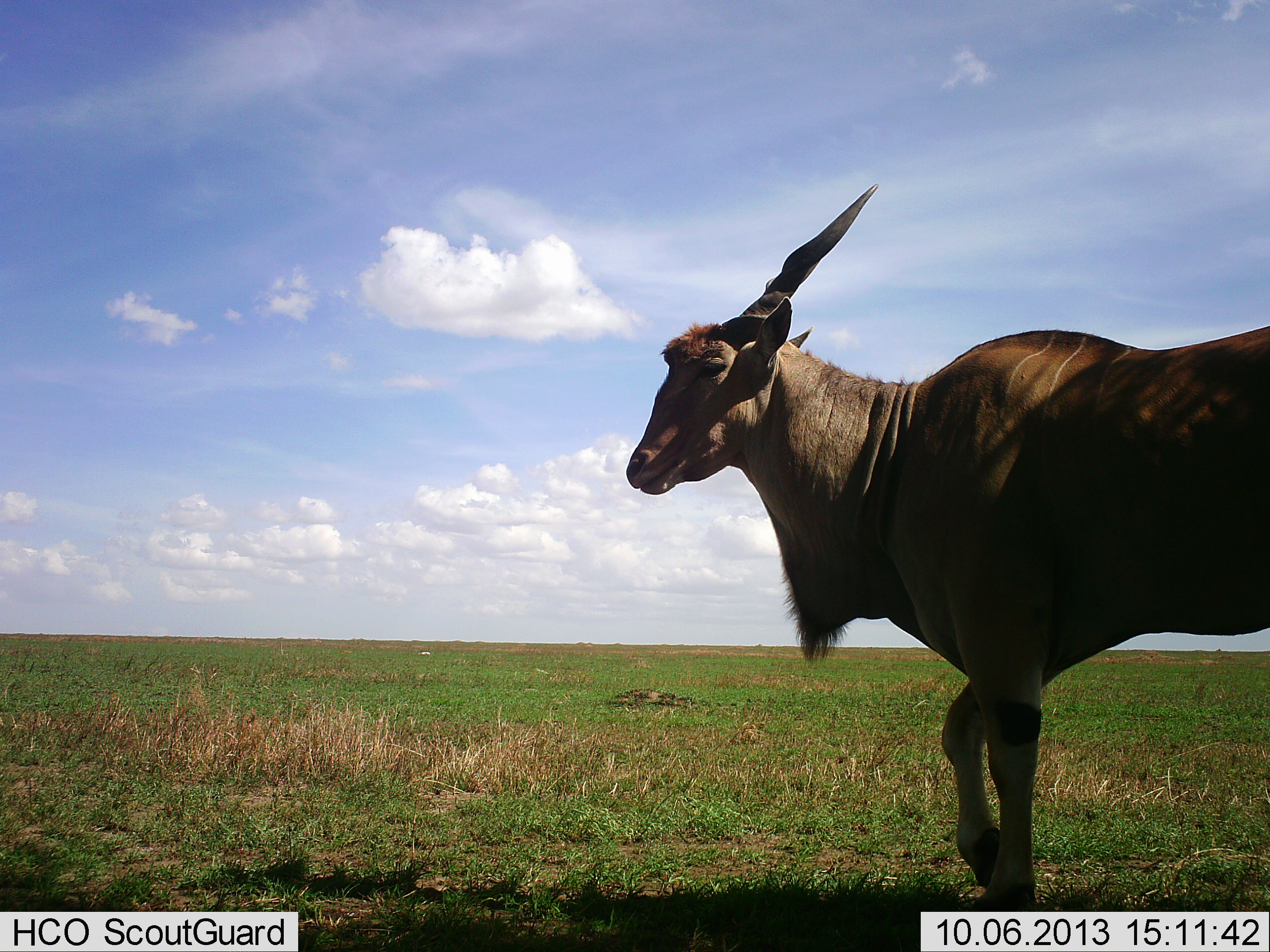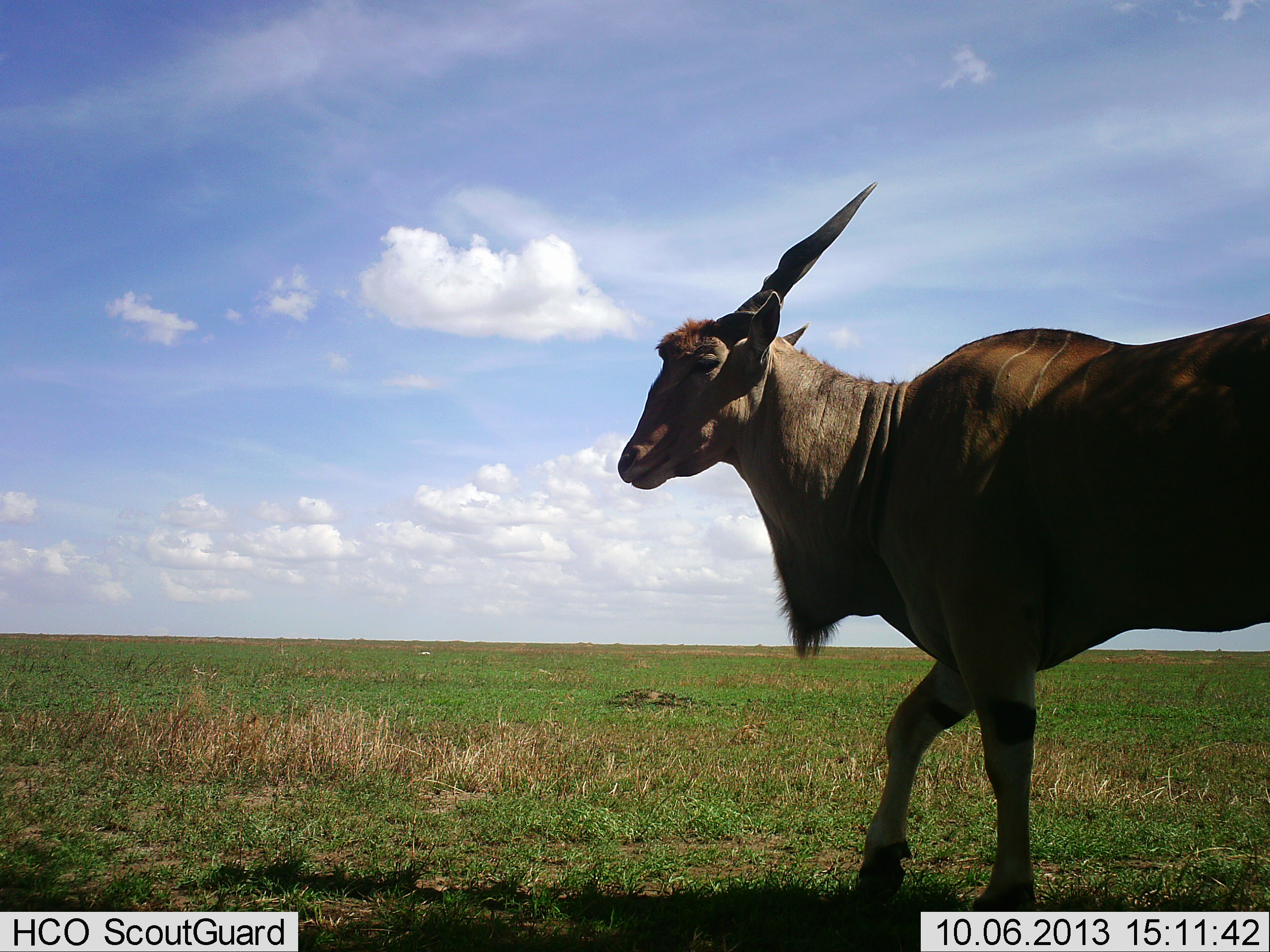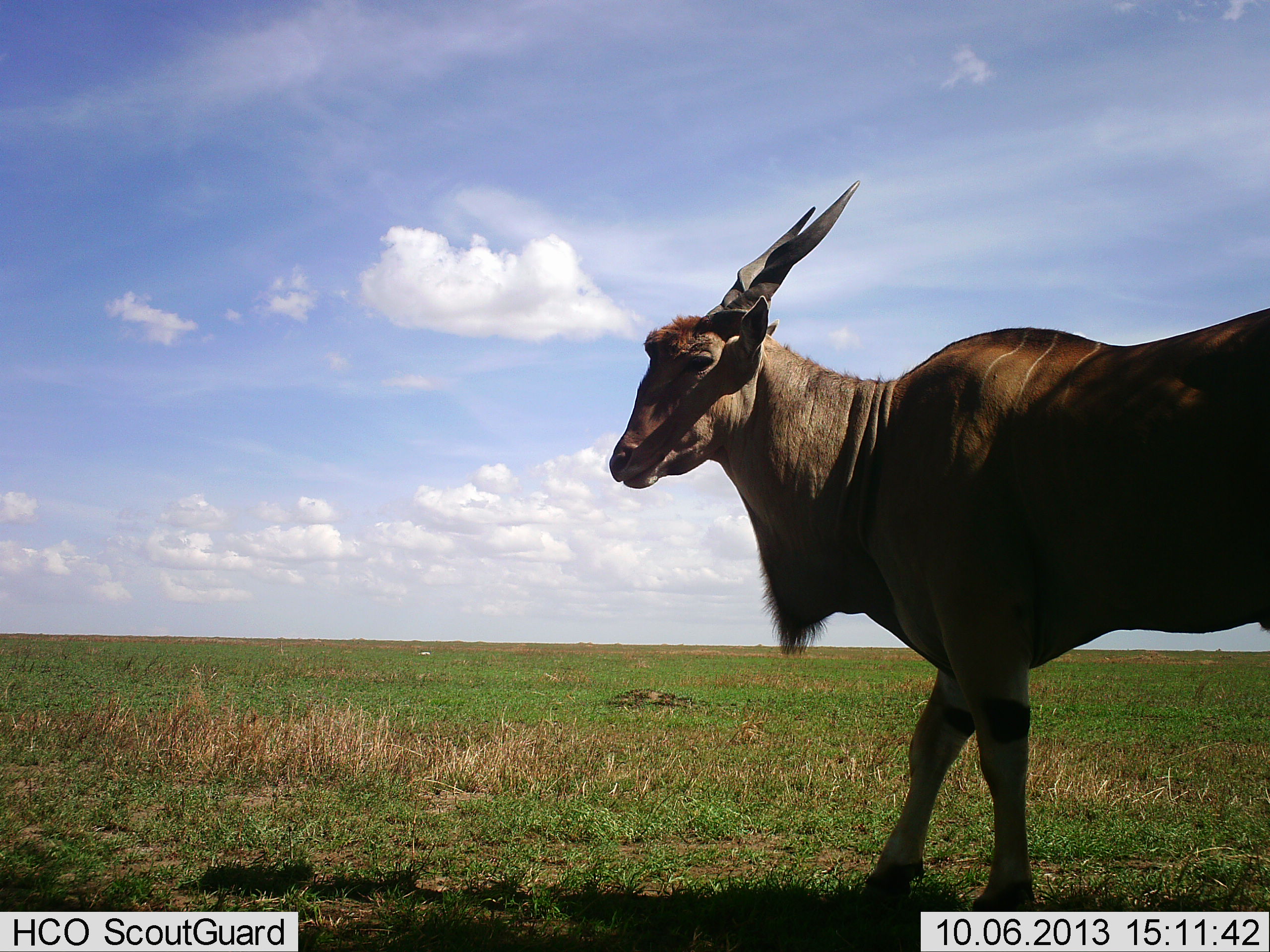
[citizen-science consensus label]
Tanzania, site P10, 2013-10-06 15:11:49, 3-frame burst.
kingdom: Animalia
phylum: Chordata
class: Mammalia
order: Artiodactyla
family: Bovidae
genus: Tragelaphus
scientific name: Tragelaphus oryx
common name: eland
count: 1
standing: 57%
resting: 0%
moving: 47%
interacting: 0%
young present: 0%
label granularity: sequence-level